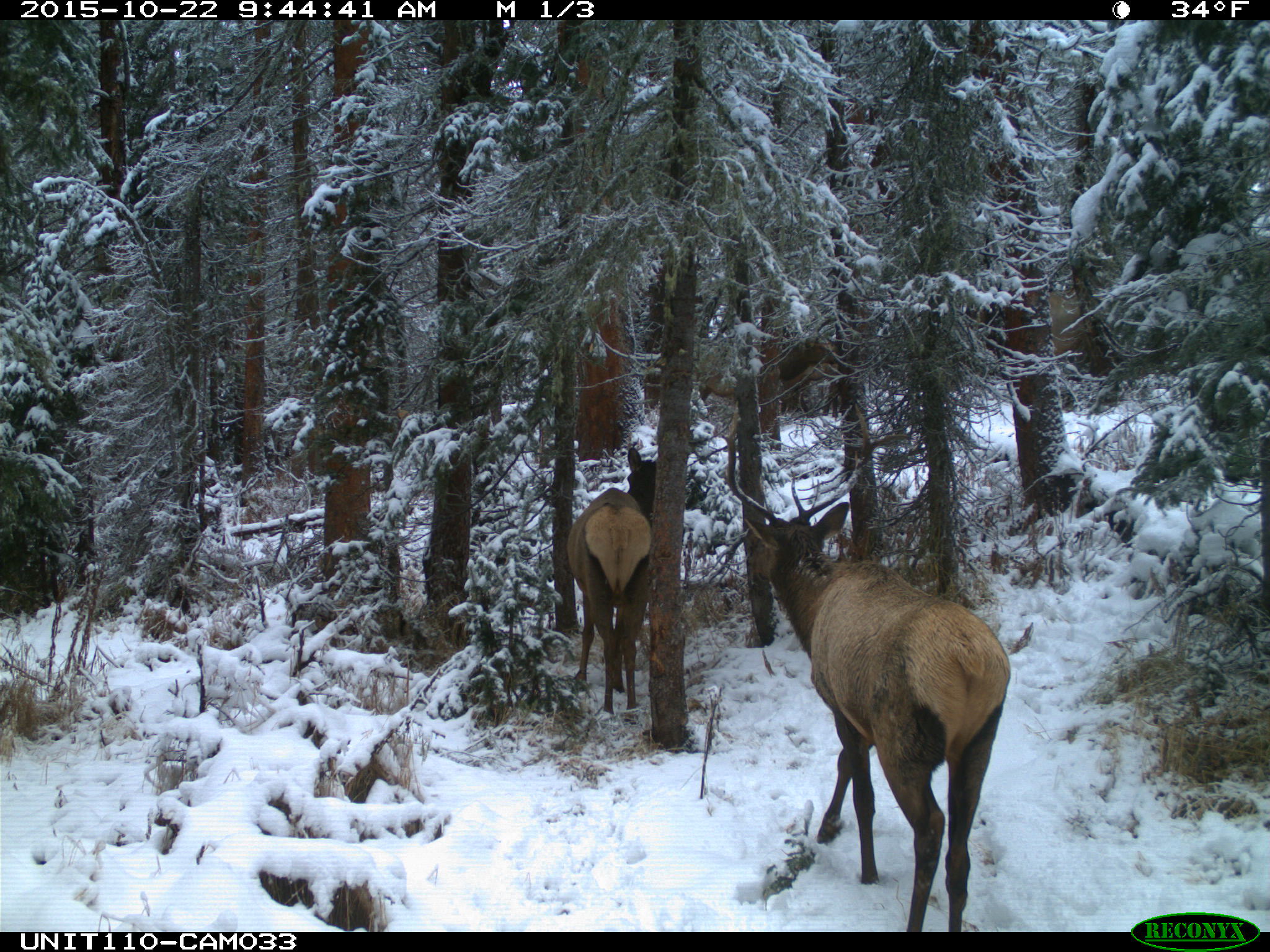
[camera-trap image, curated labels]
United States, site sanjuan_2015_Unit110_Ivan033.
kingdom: Animalia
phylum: Chordata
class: Mammalia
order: Artiodactyla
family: Cervidae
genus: Cervus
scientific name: Cervus elaphus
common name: red deer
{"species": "Cervus elaphus (red deer)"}